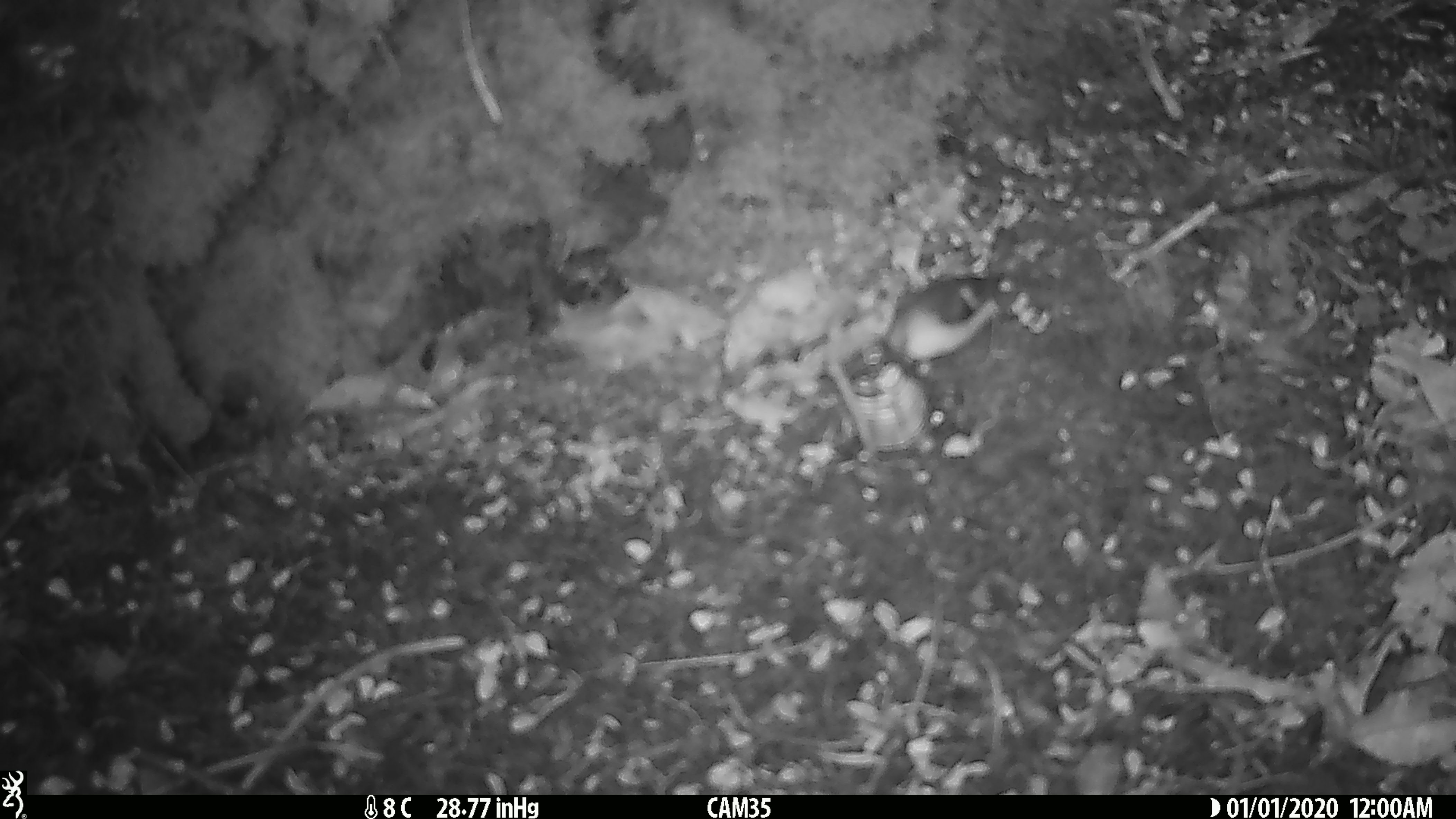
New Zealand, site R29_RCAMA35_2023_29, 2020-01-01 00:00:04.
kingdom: Animalia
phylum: Chordata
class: Aves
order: Passeriformes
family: Acanthisittidae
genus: Acanthisitta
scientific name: Acanthisitta chloris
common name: rifleman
Rifleman (Acanthisitta chloris).